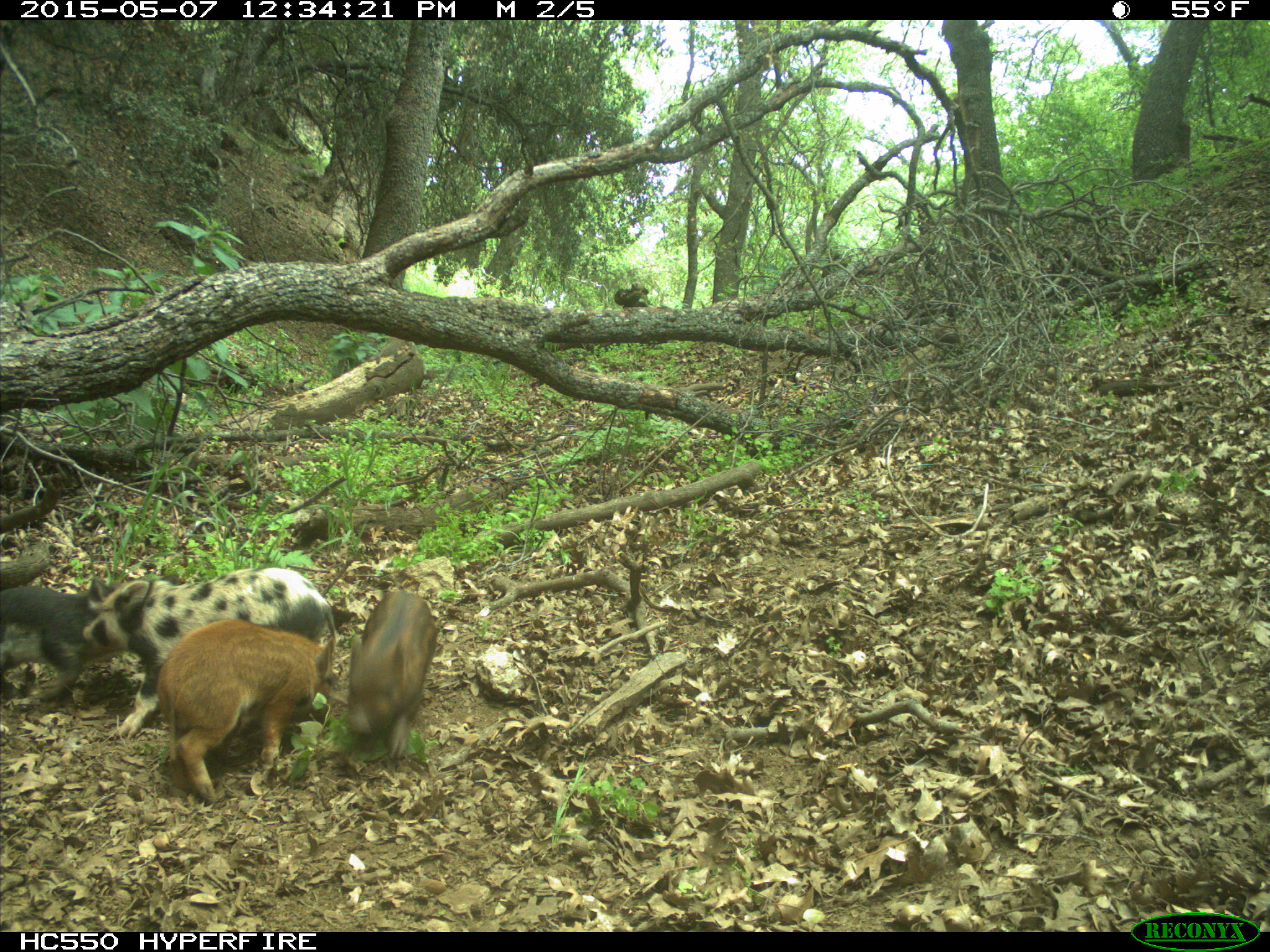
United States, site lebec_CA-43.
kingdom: Animalia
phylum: Chordata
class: Mammalia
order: Artiodactyla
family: Suidae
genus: Sus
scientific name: Sus scrofa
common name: wild boar